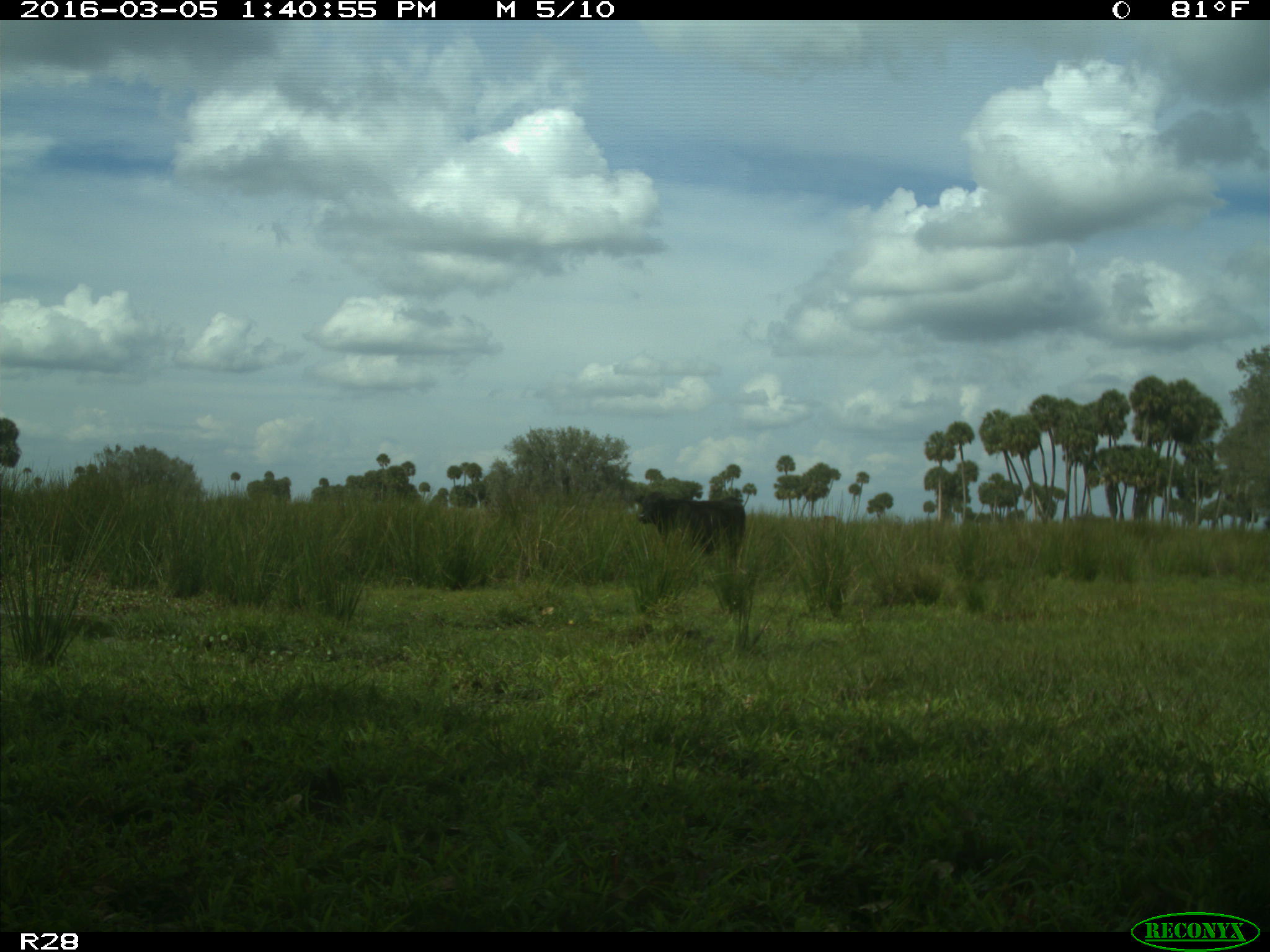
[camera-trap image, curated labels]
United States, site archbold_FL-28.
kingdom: Animalia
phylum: Chordata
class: Mammalia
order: Artiodactyla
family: Bovidae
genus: Bos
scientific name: Bos taurus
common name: domestic cow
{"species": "Bos taurus (domestic cow)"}